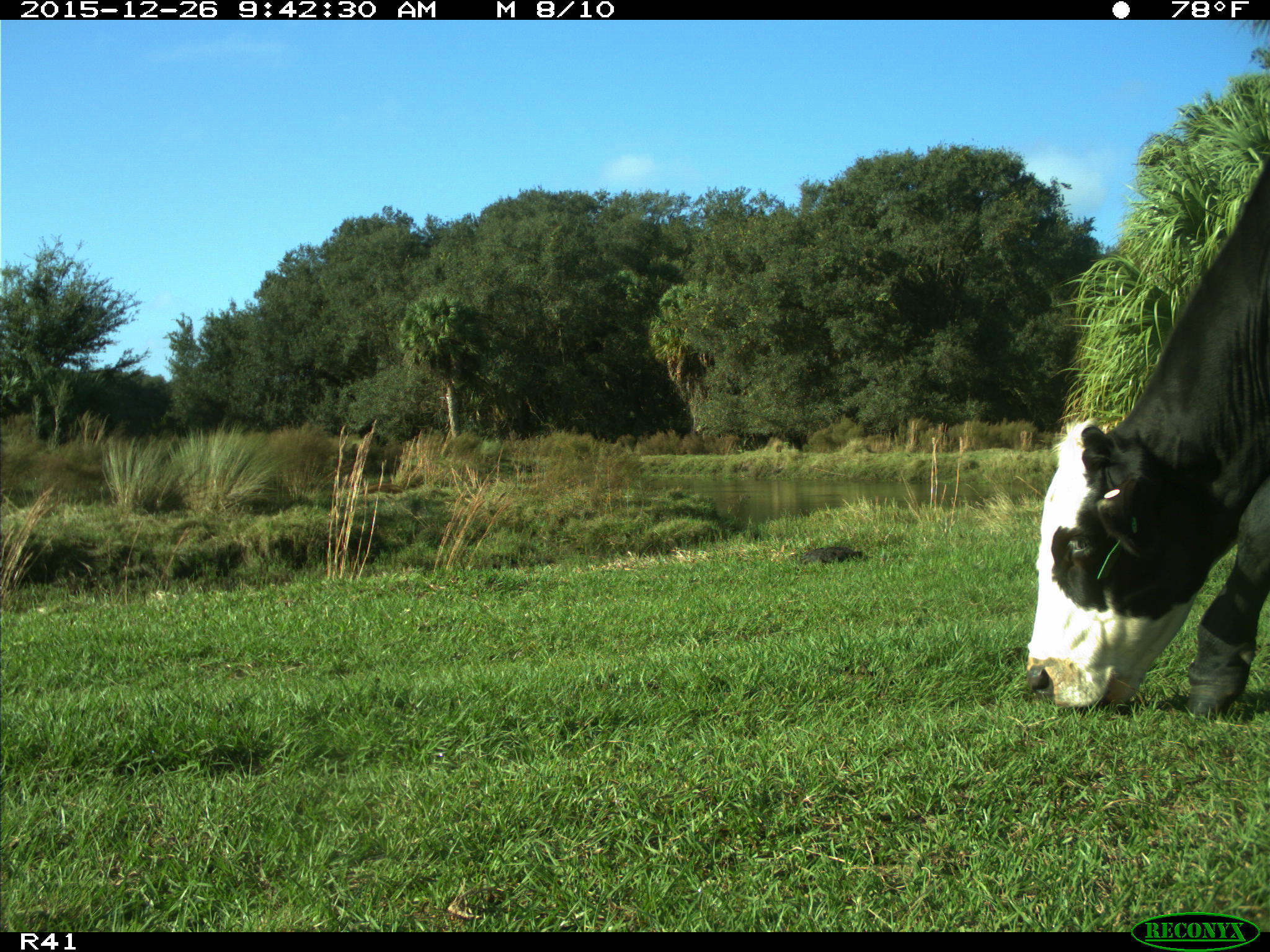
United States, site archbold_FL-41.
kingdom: Animalia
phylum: Chordata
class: Mammalia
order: Artiodactyla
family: Bovidae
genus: Bos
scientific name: Bos taurus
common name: domestic cow